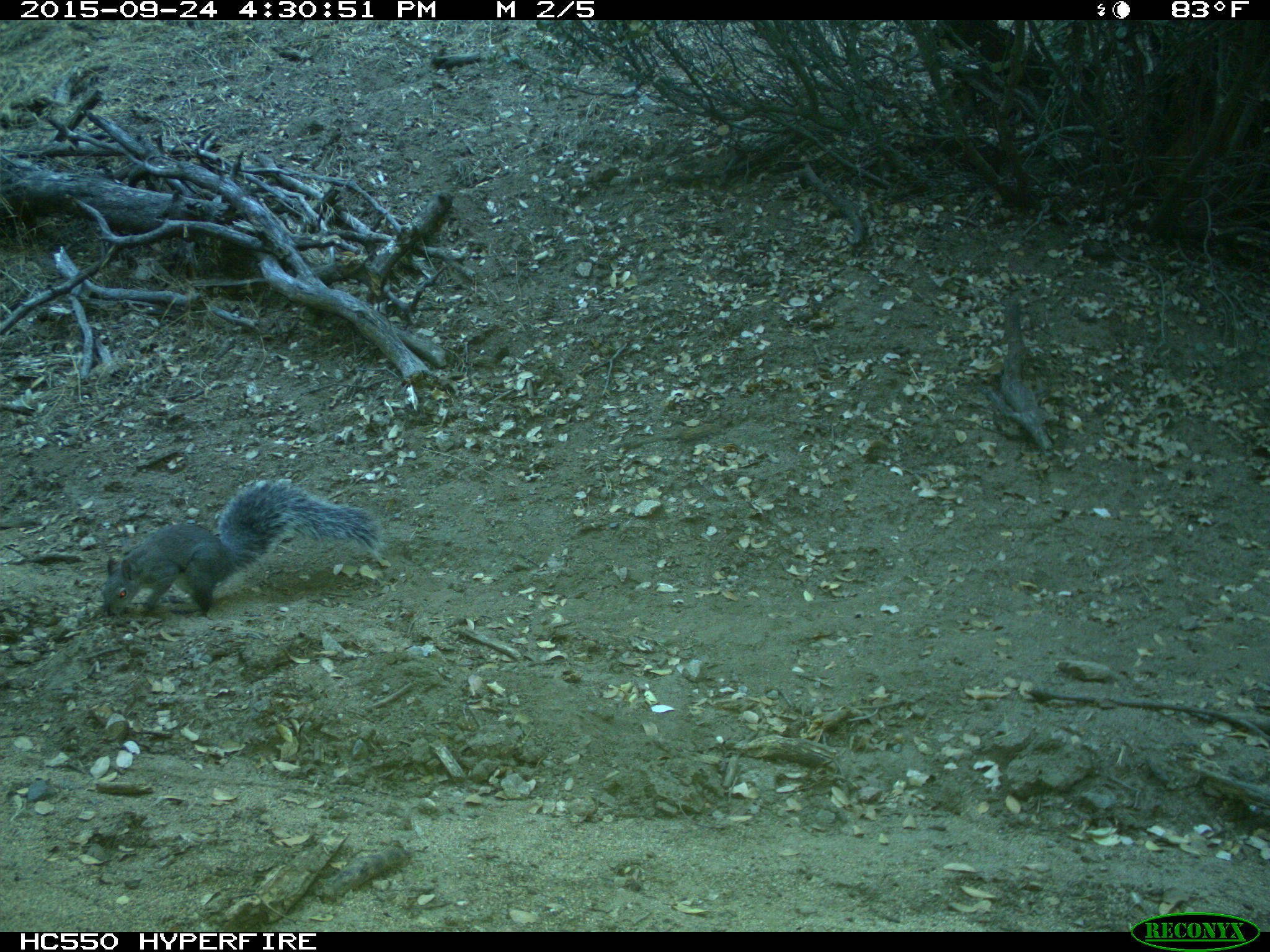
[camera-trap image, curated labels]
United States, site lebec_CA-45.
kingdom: Animalia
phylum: Chordata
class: Mammalia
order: Rodentia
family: Sciuridae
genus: Sciurus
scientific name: Sciurus carolinensis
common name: eastern gray squirrel